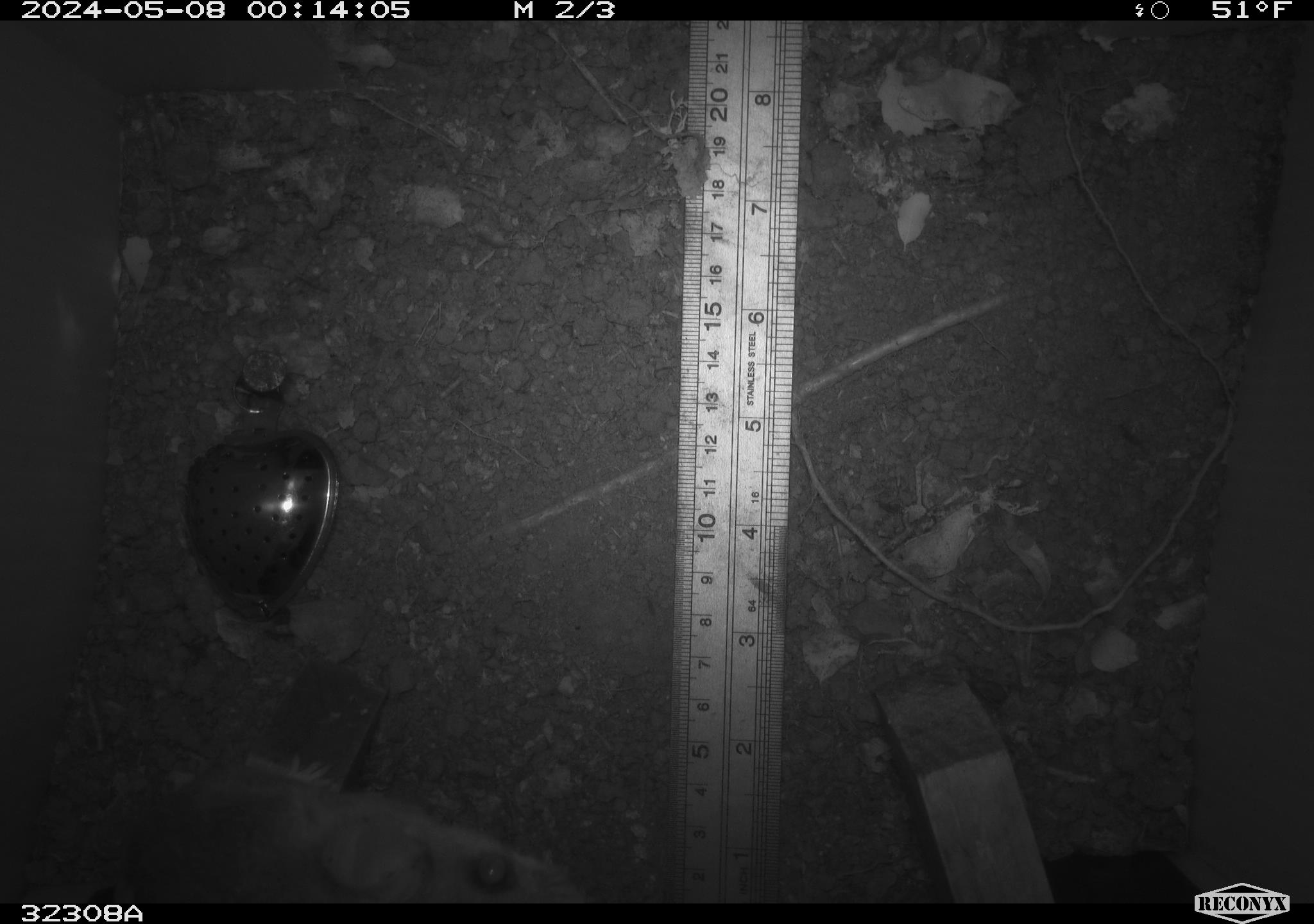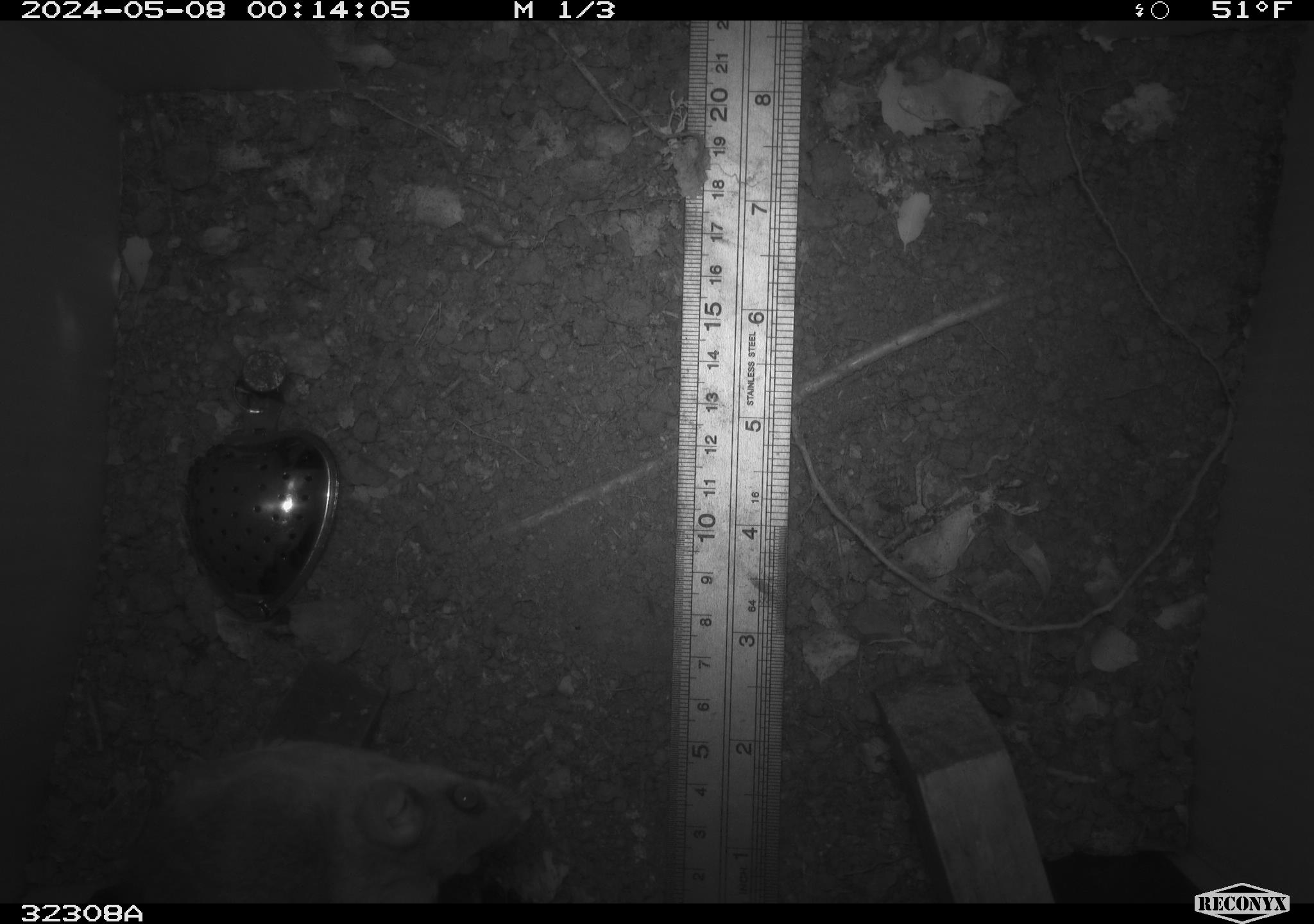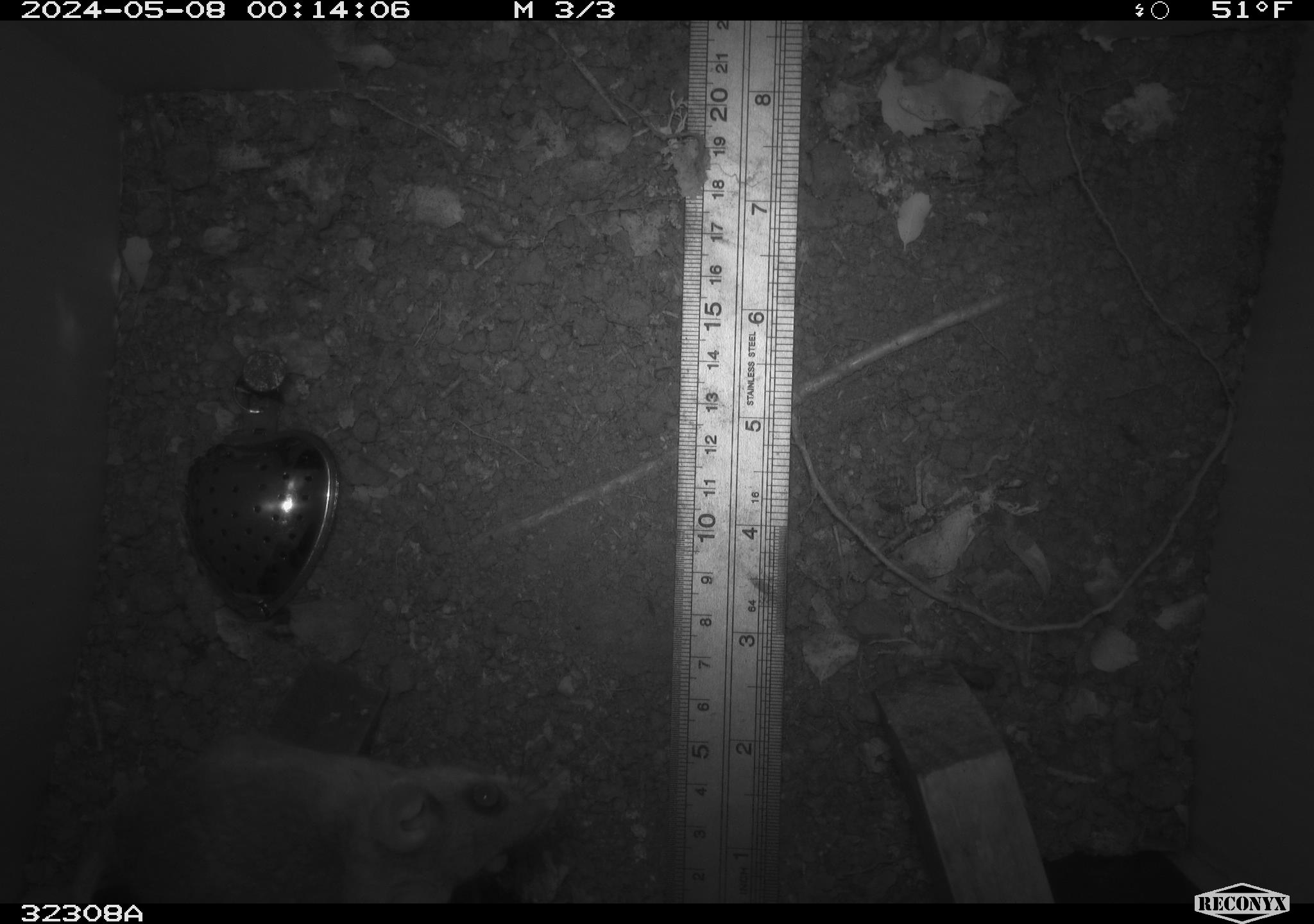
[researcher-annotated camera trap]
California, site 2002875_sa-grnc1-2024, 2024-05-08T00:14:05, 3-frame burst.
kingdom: Animalia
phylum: Chordata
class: Mammalia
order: Rodentia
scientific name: Rodentia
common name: rodent